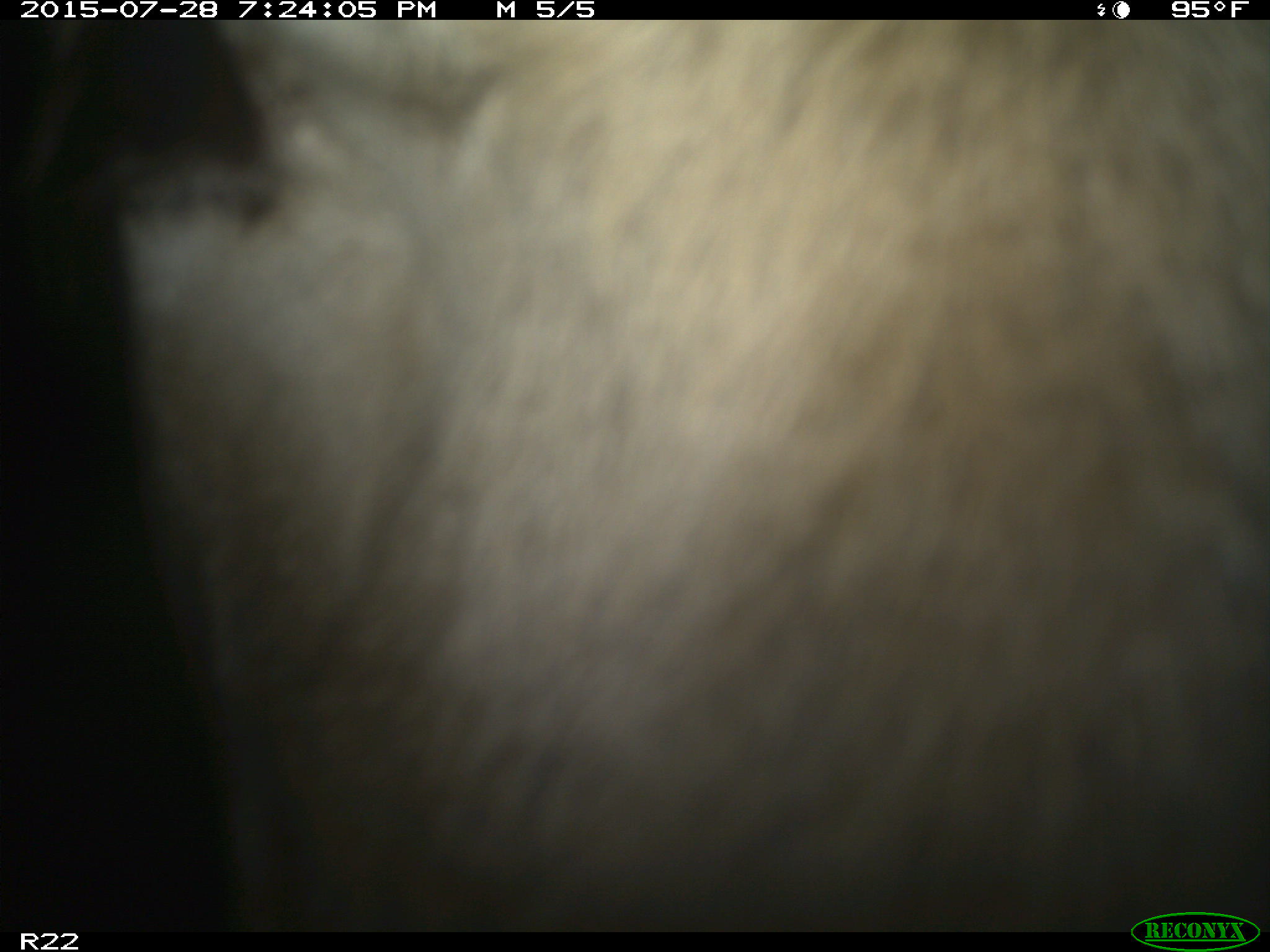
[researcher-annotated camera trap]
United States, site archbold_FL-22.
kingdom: Animalia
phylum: Chordata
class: Mammalia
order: Artiodactyla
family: Bovidae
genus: Bos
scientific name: Bos taurus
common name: domestic cow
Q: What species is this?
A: Bos taurus (domestic cow).